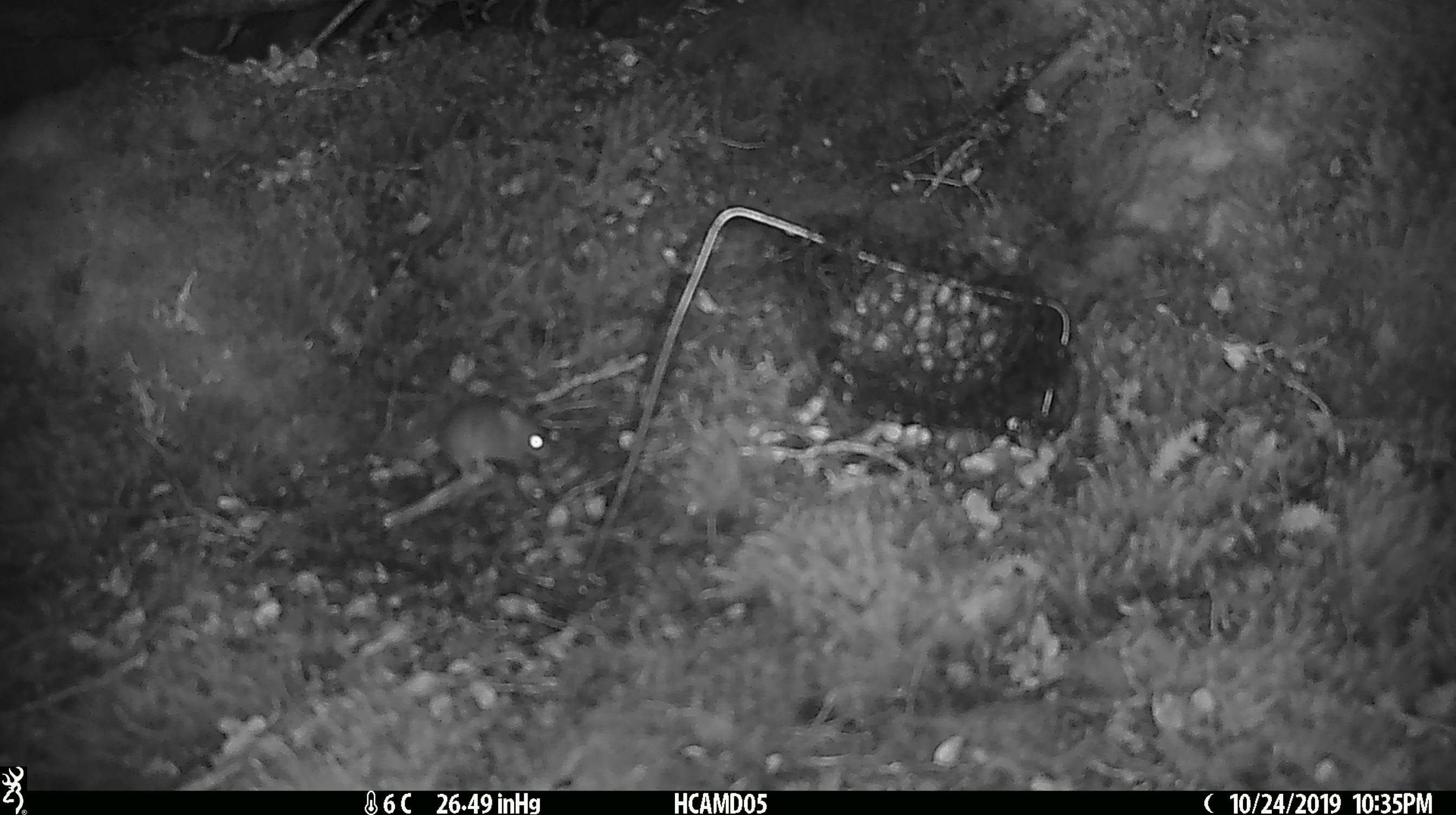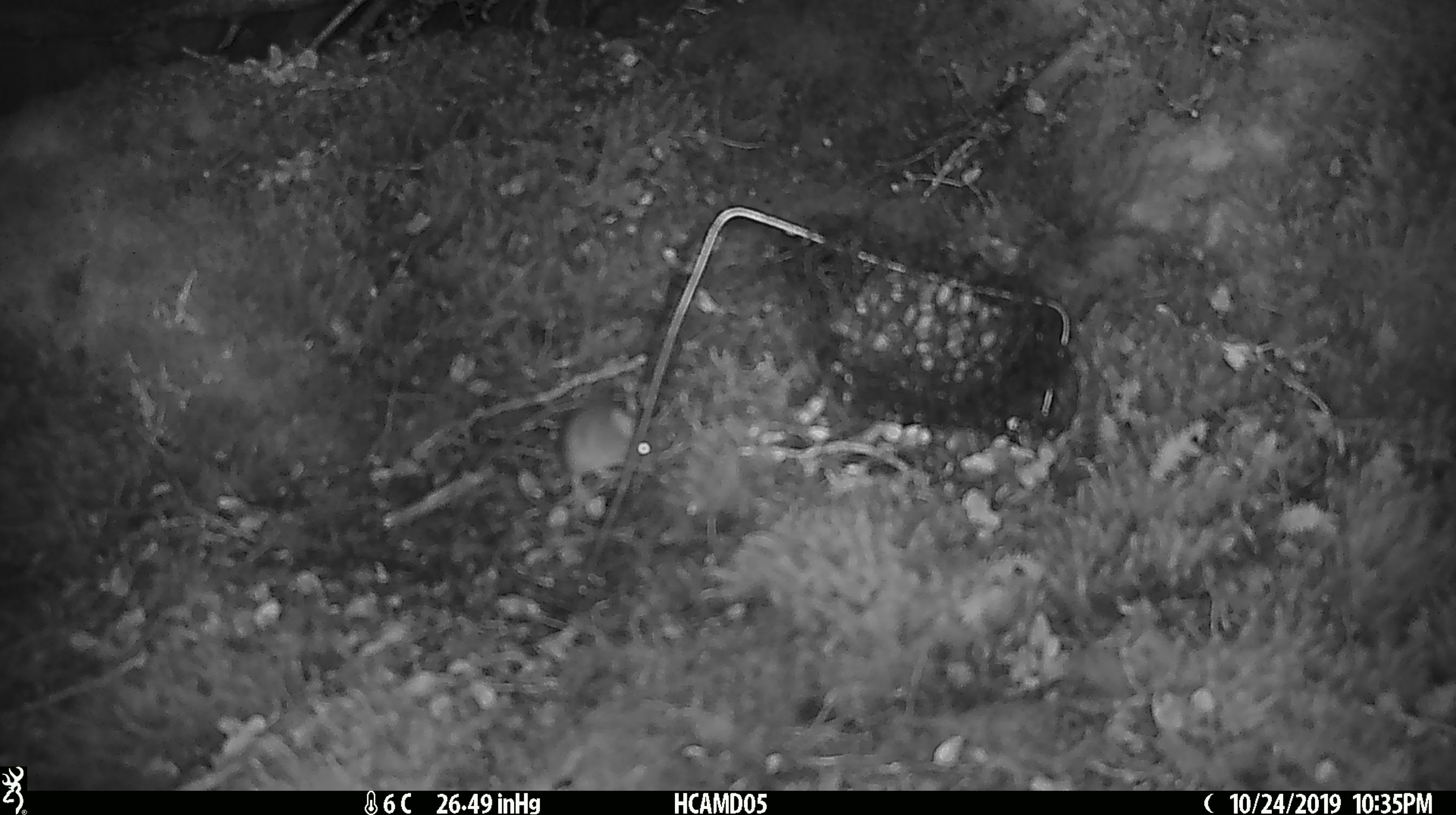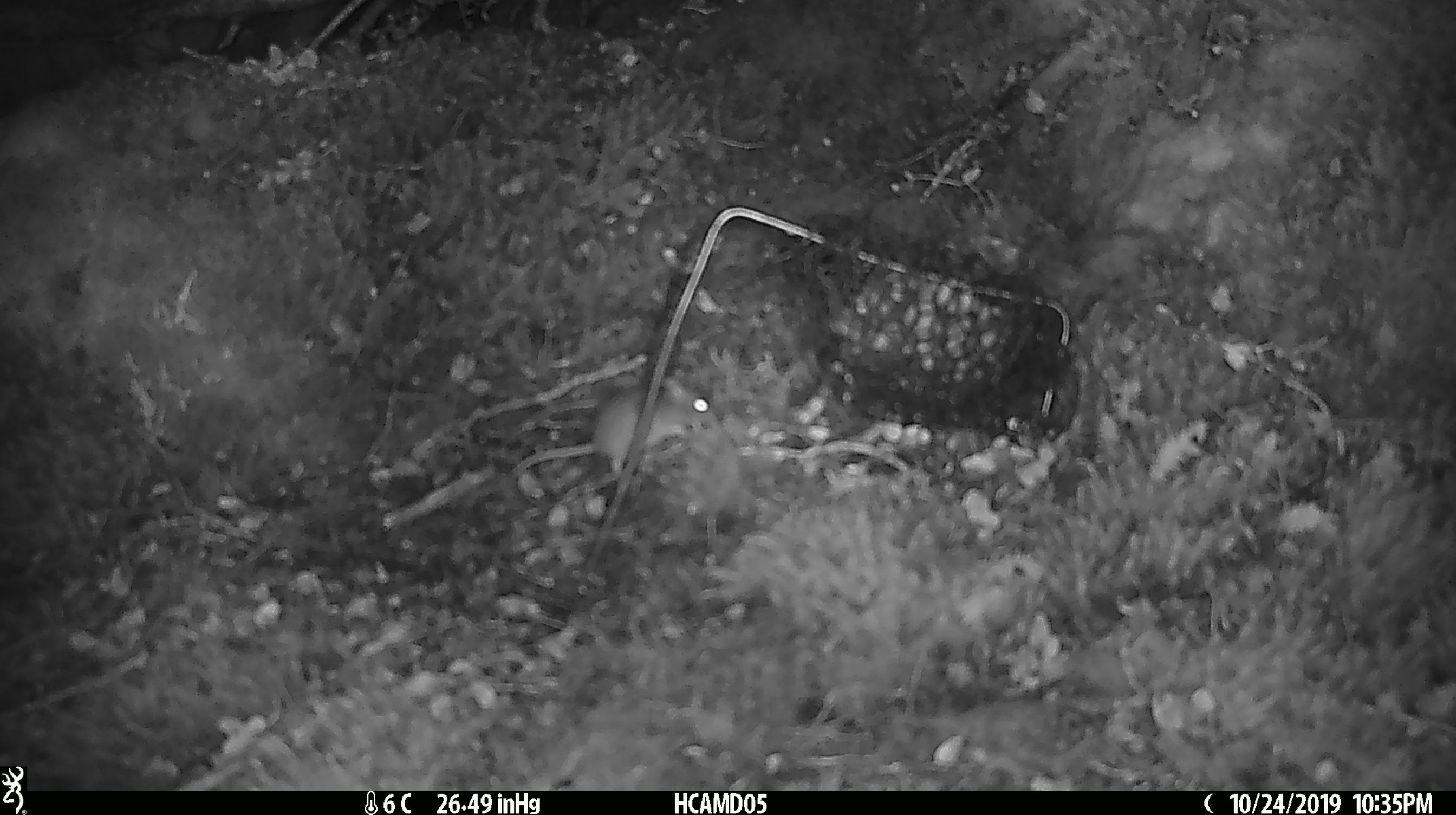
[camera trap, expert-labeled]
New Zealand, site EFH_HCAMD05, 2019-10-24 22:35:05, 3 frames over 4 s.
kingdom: Animalia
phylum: Chordata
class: Mammalia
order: Rodentia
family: Muridae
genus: Mus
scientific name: Mus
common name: mouse